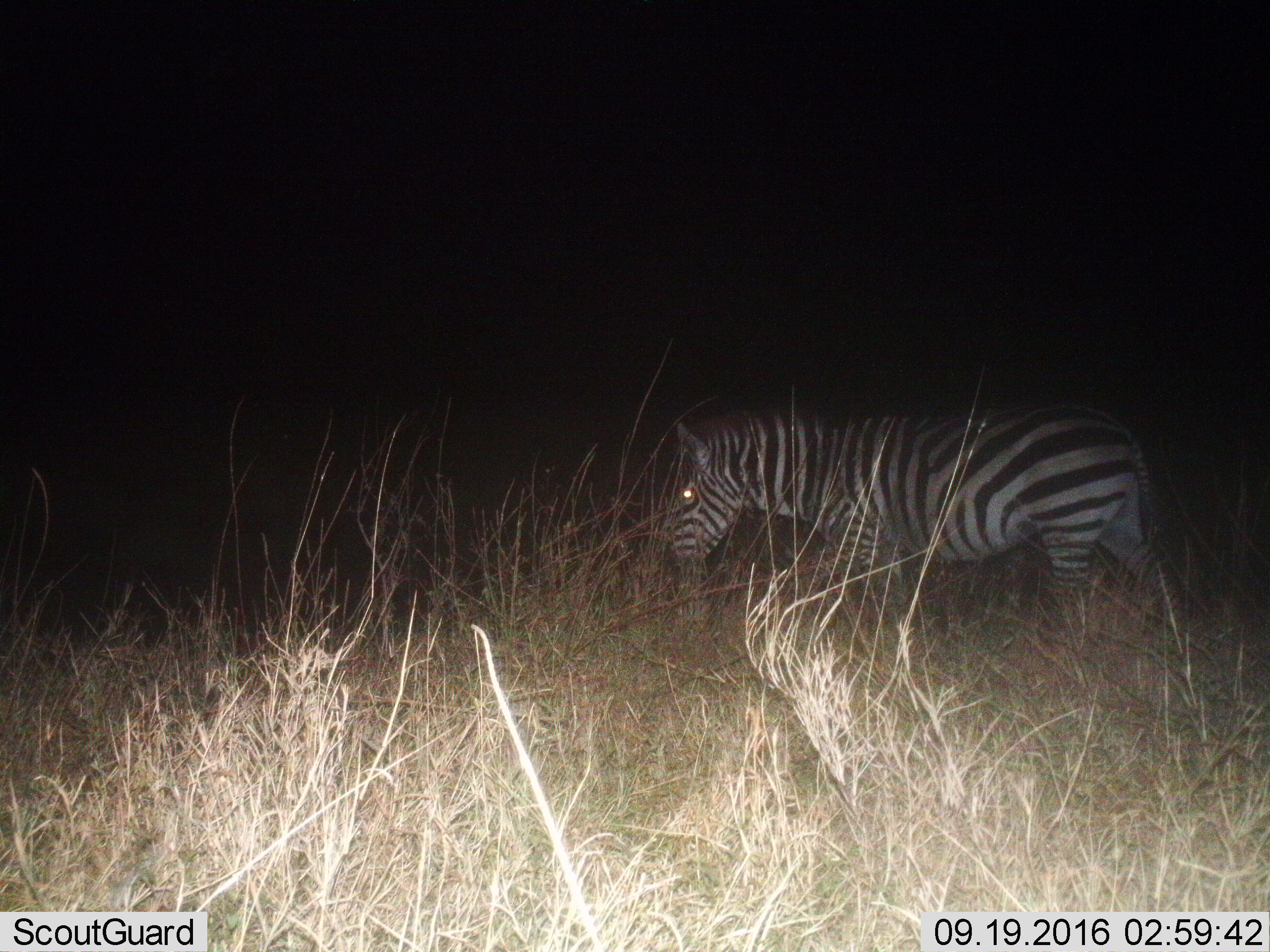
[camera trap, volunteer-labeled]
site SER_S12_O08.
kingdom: Animalia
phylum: Chordata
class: Mammalia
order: Perissodactyla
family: Equidae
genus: Equus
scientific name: Equus quagga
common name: plains zebra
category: zebraplains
Zebraplains (plains zebra) (Equus quagga), count 1. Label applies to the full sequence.